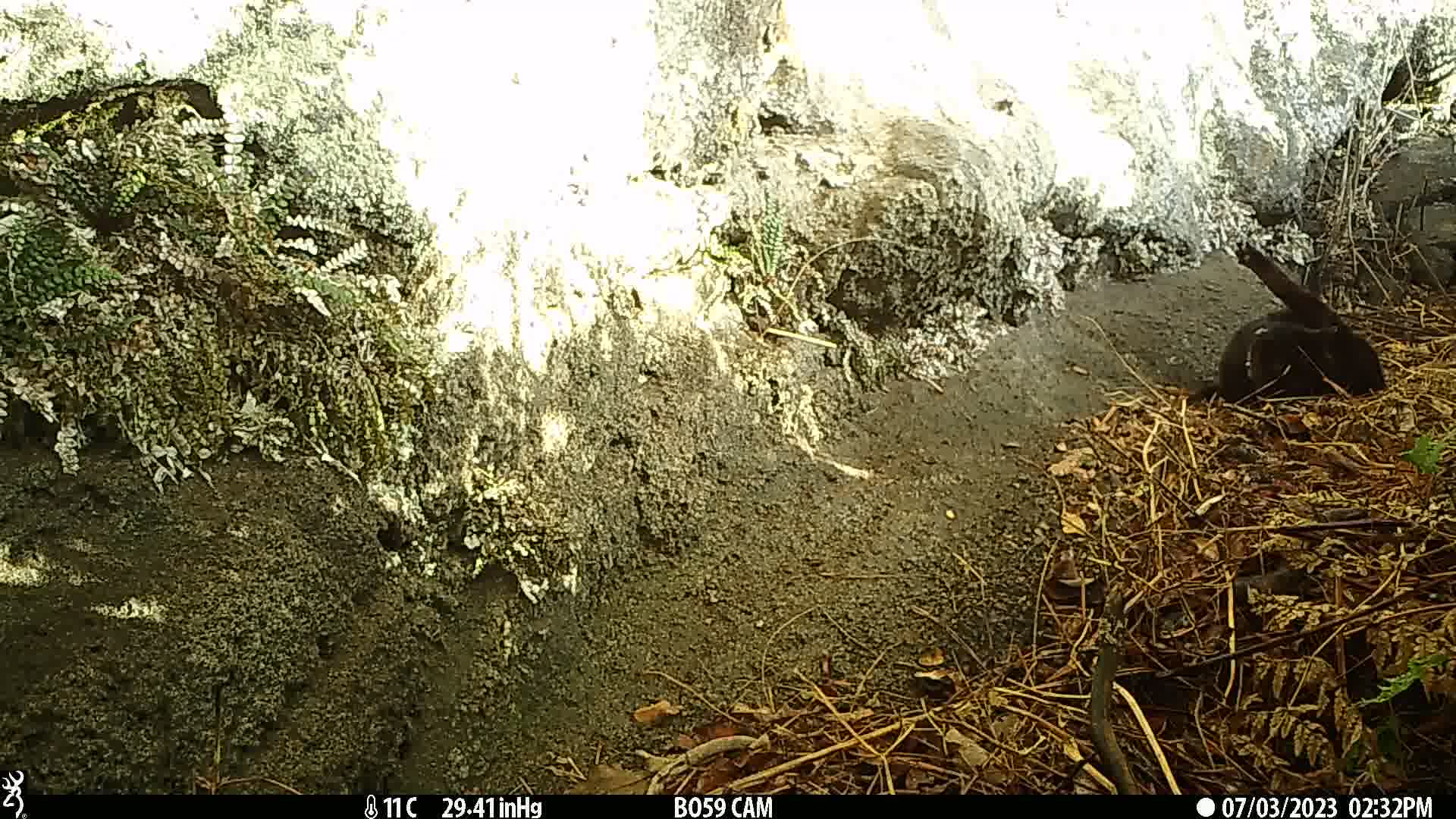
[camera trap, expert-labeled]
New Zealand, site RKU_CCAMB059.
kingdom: Animalia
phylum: Chordata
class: Mammalia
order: Carnivora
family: Felidae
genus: Felis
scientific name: Felis catus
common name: domestic cat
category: cat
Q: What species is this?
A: Cat (domestic cat) (Felis catus).